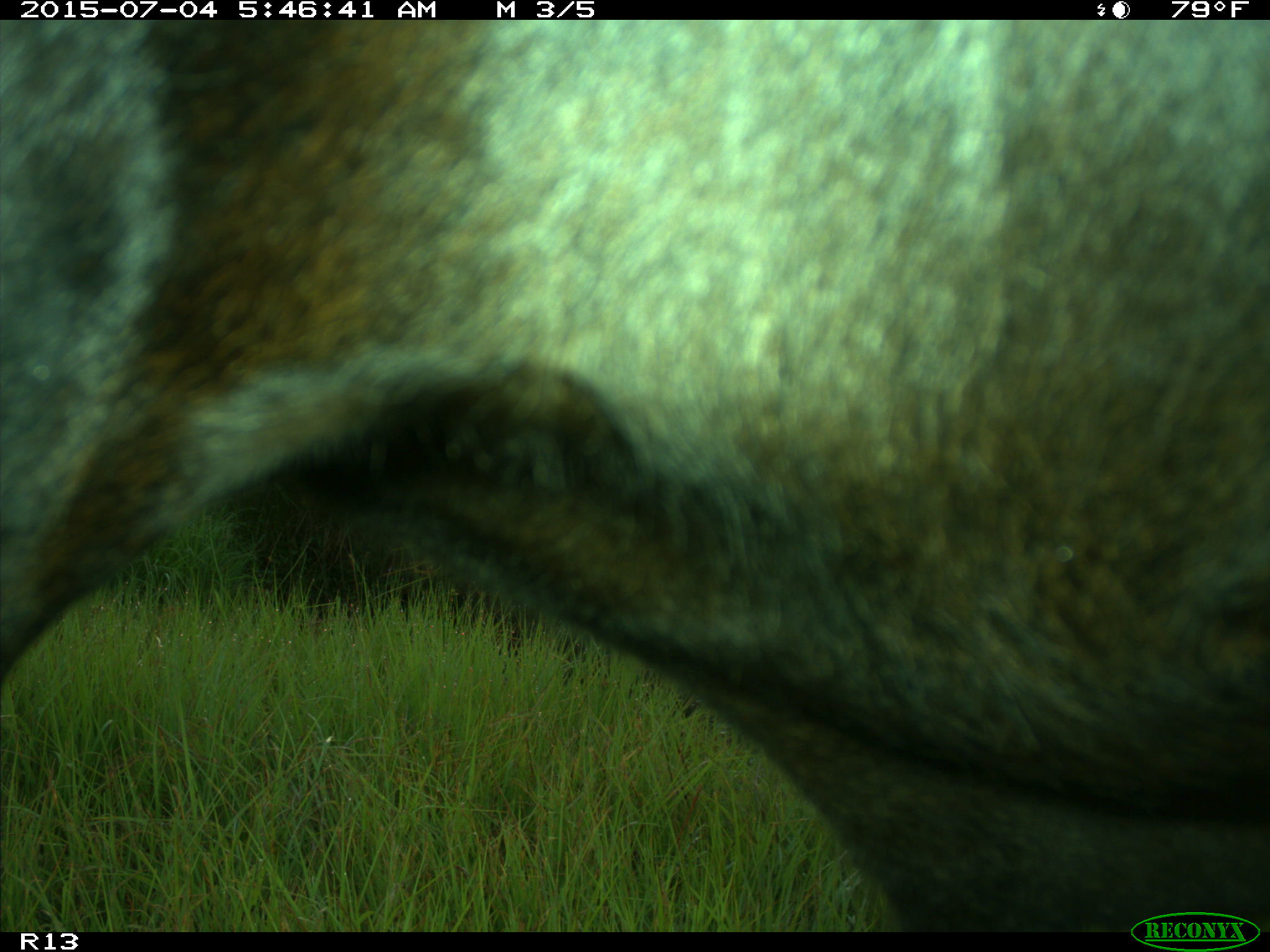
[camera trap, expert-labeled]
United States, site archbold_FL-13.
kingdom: Animalia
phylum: Chordata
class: Mammalia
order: Artiodactyla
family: Bovidae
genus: Bos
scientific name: Bos taurus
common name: domestic cow